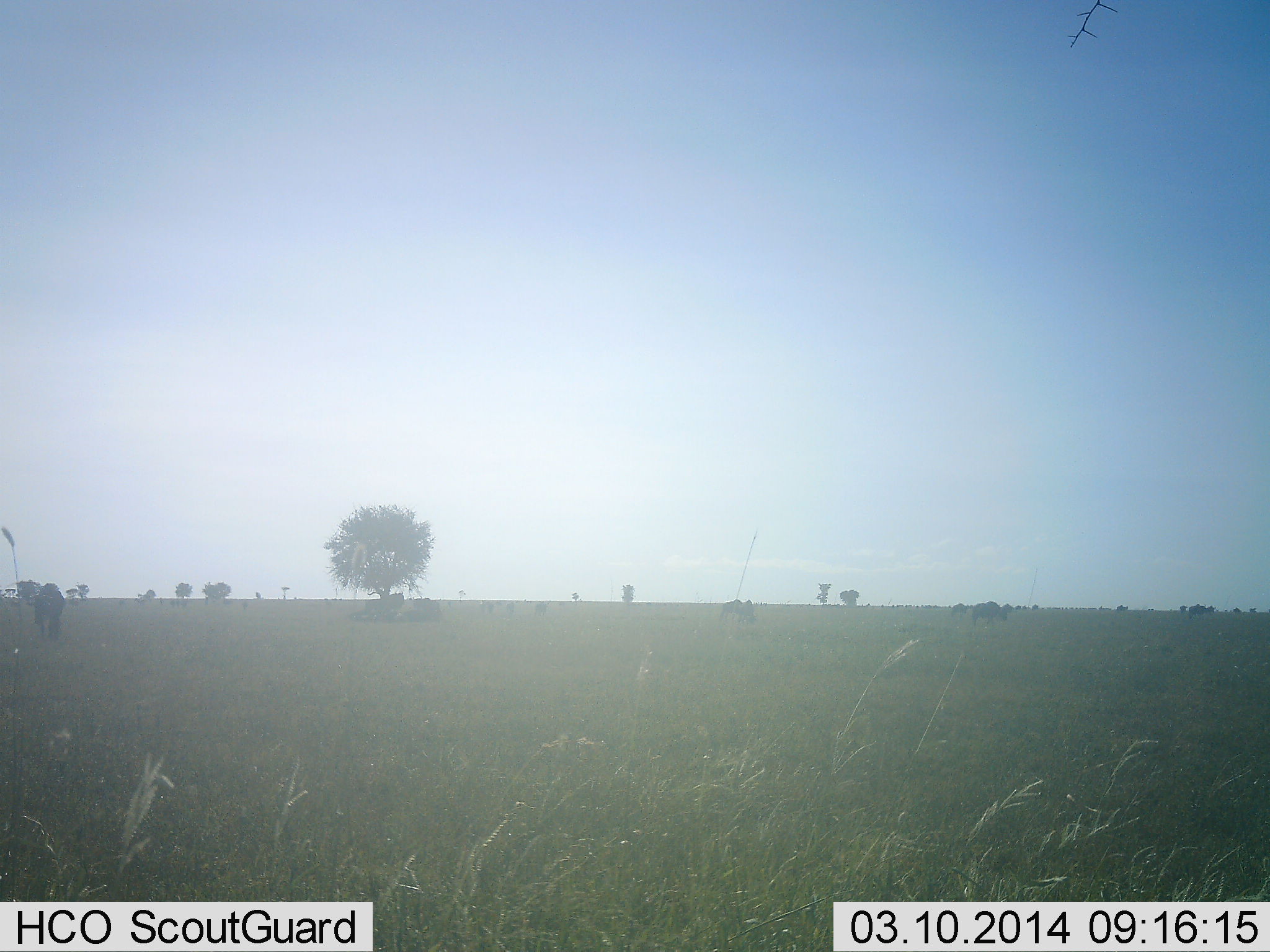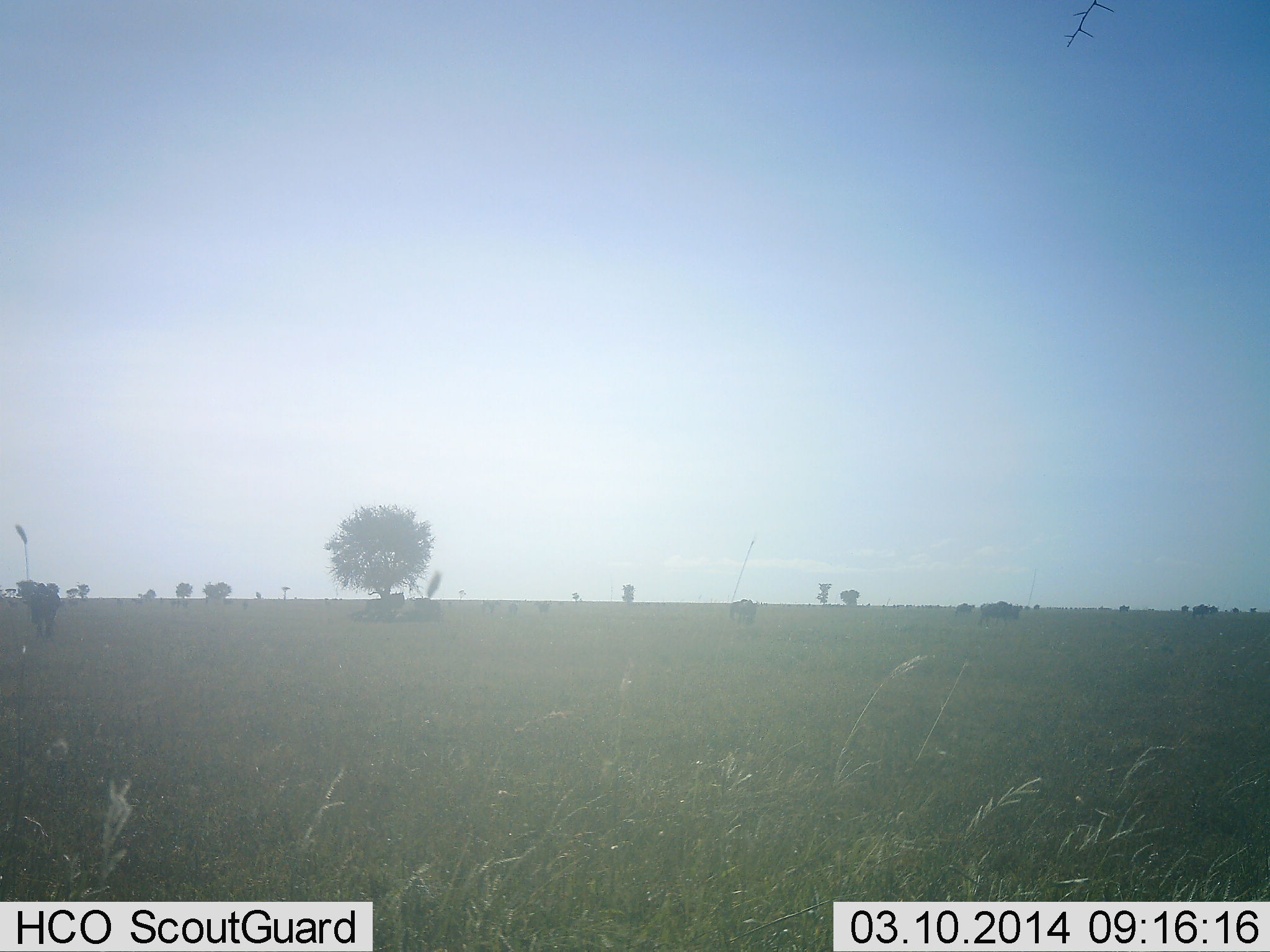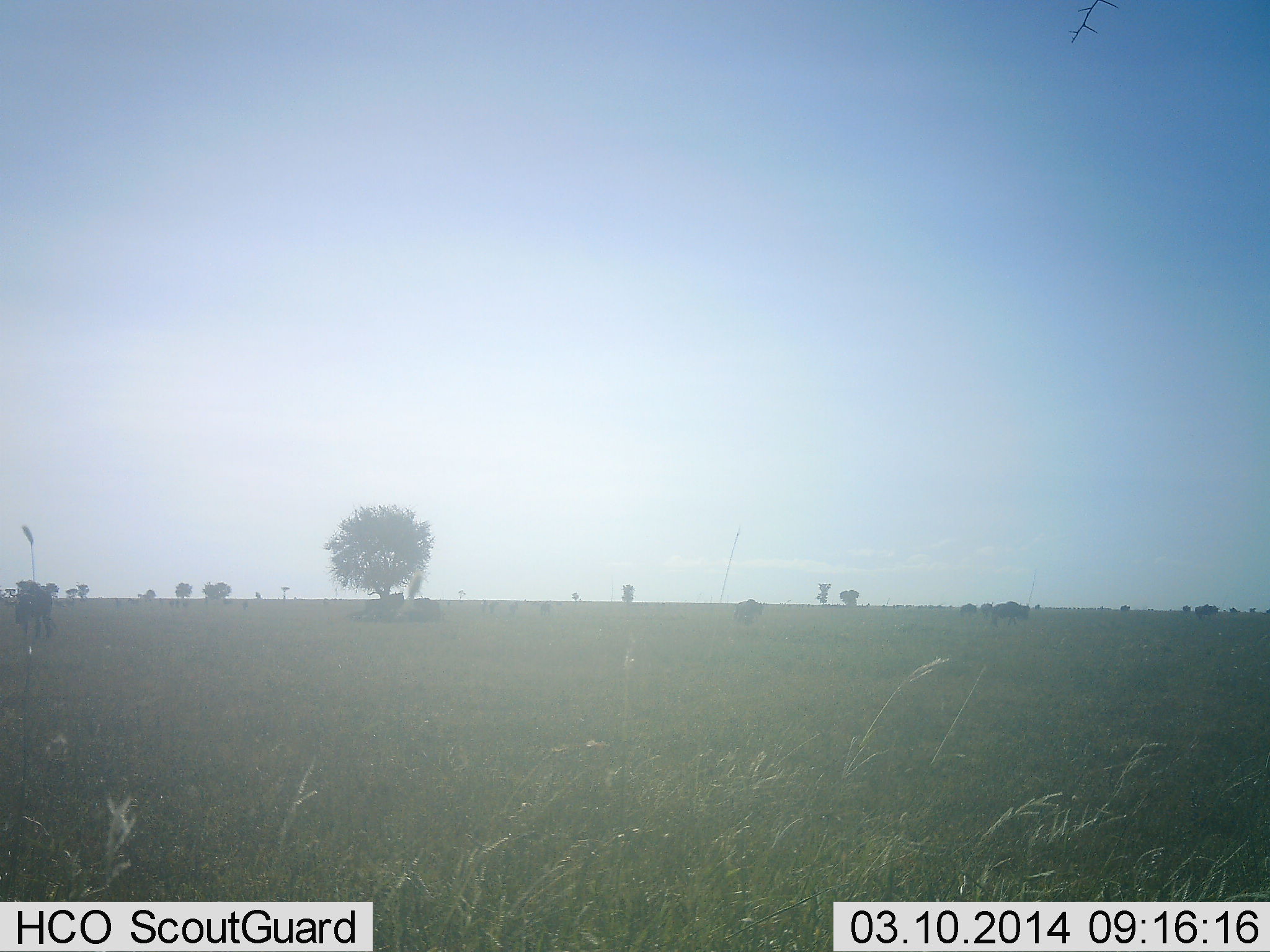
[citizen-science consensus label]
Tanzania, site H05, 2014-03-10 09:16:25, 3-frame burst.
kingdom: Animalia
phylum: Chordata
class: Mammalia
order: Artiodactyla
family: Bovidae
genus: Connochaetes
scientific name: Connochaetes taurinus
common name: blue wildebeest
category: wildebeest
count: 11-50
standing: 45%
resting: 18%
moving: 91%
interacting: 0%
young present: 0%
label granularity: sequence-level